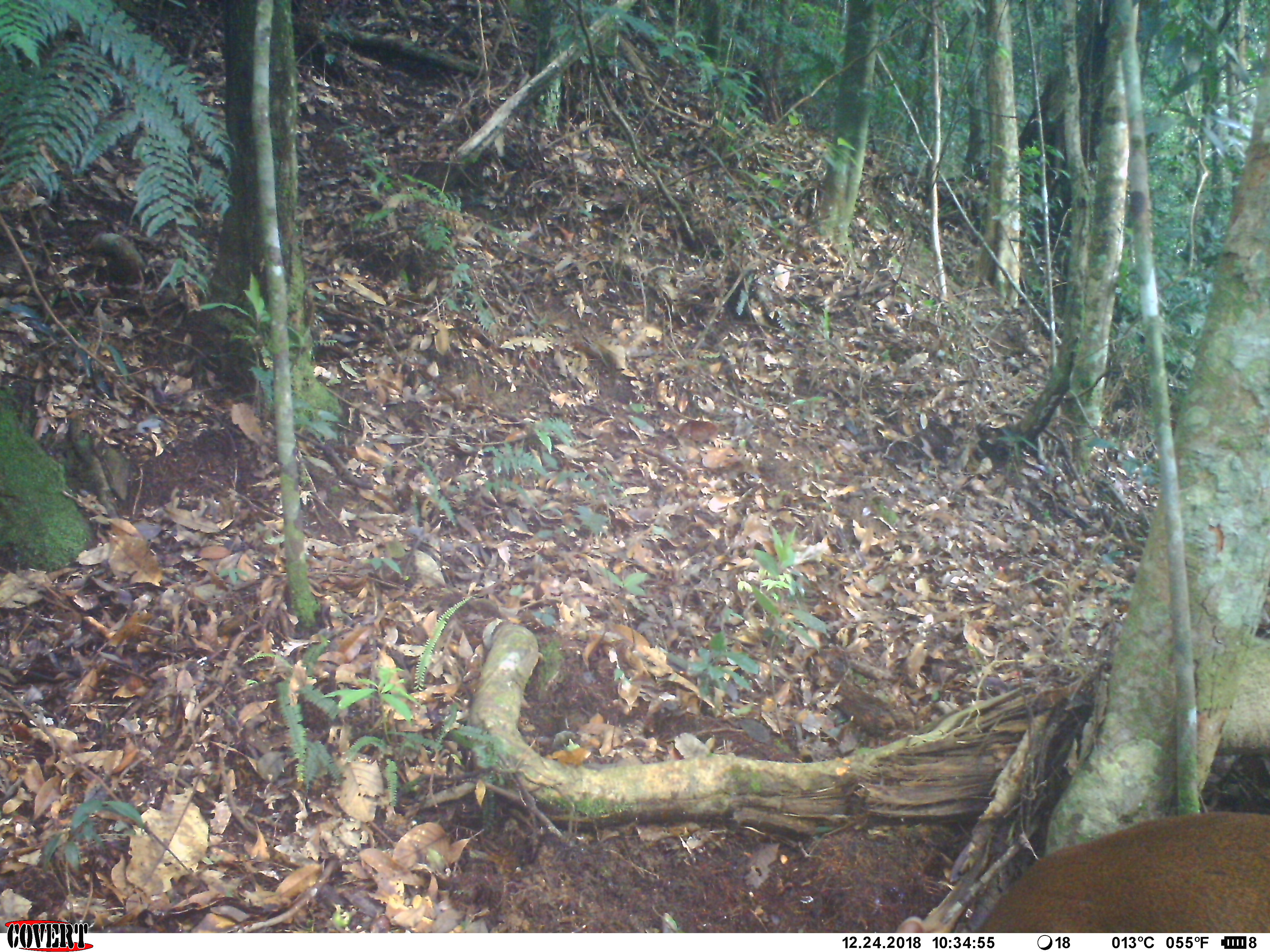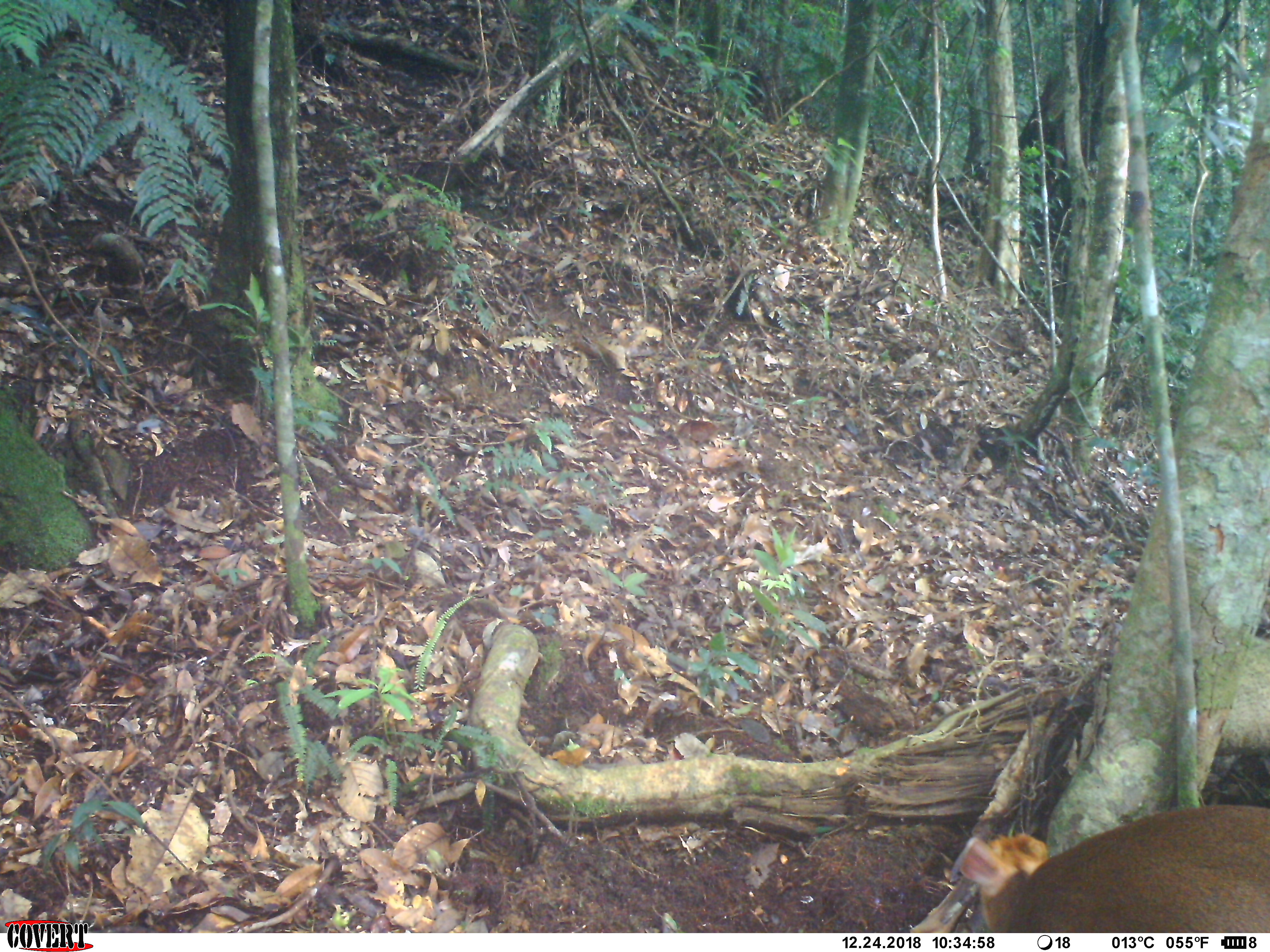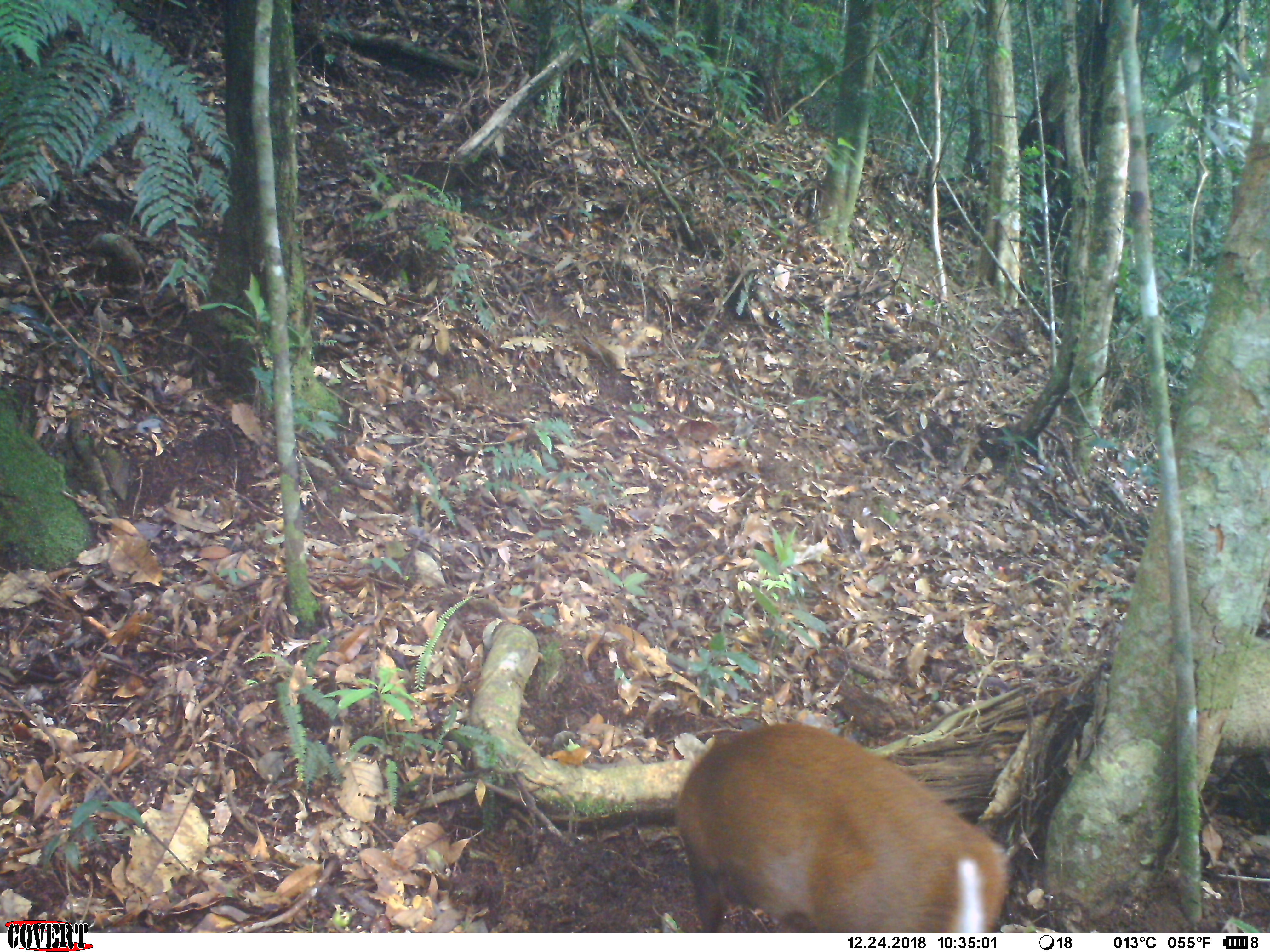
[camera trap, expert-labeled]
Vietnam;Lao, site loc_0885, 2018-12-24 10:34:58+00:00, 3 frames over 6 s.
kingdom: Animalia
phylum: Chordata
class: Mammalia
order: Artiodactyla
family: Cervidae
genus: Muntiacus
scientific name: Muntiacus rooseveltorum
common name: roosevelt's muntjac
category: roosevelts muntjac group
Roosevelts muntjac group (roosevelt's muntjac) (Muntiacus rooseveltorum). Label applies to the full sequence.